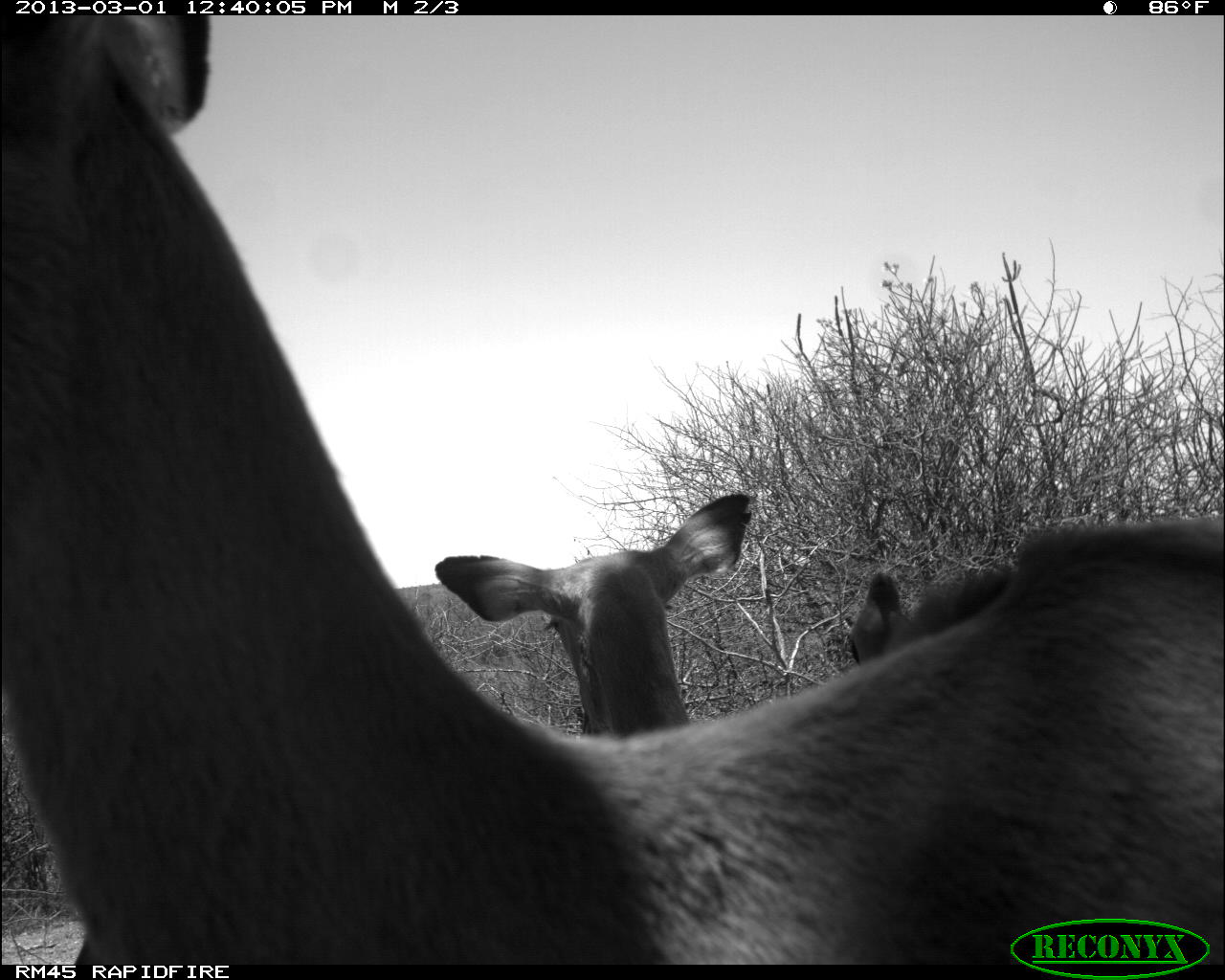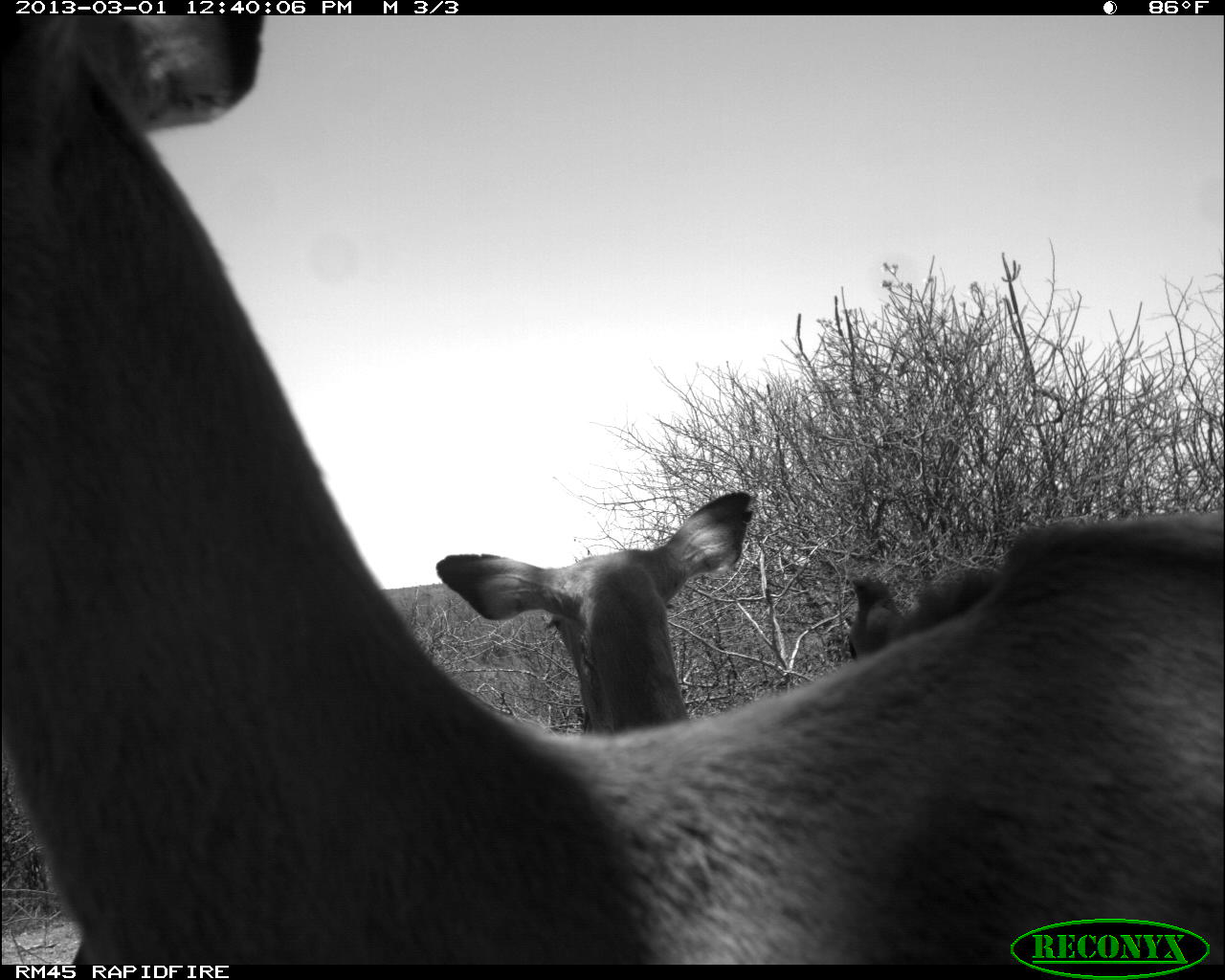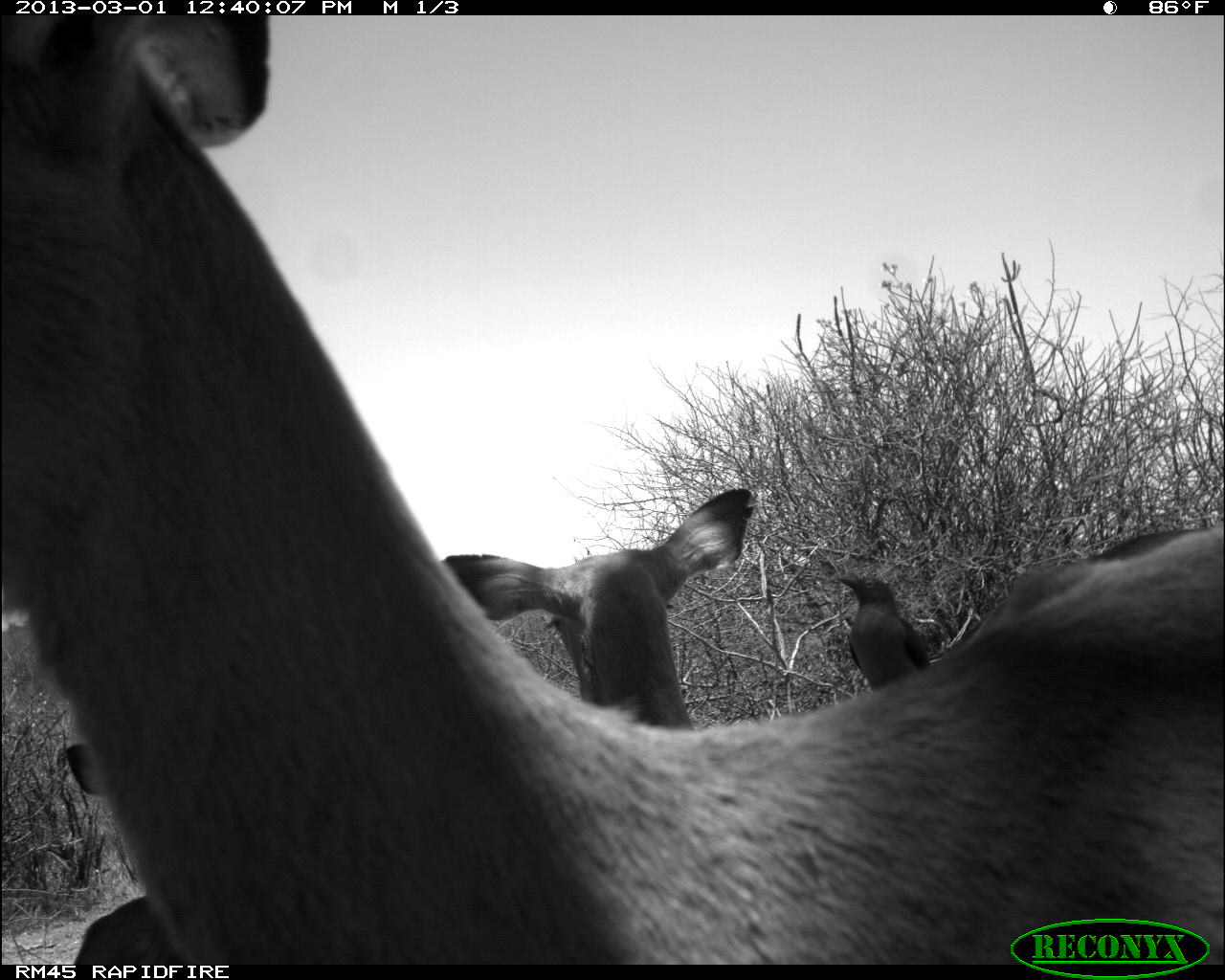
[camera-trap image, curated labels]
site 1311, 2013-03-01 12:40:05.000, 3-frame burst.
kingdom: Animalia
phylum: Chordata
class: Mammalia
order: Artiodactyla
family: Bovidae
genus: Aepyceros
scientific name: Aepyceros melampus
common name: impala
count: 3